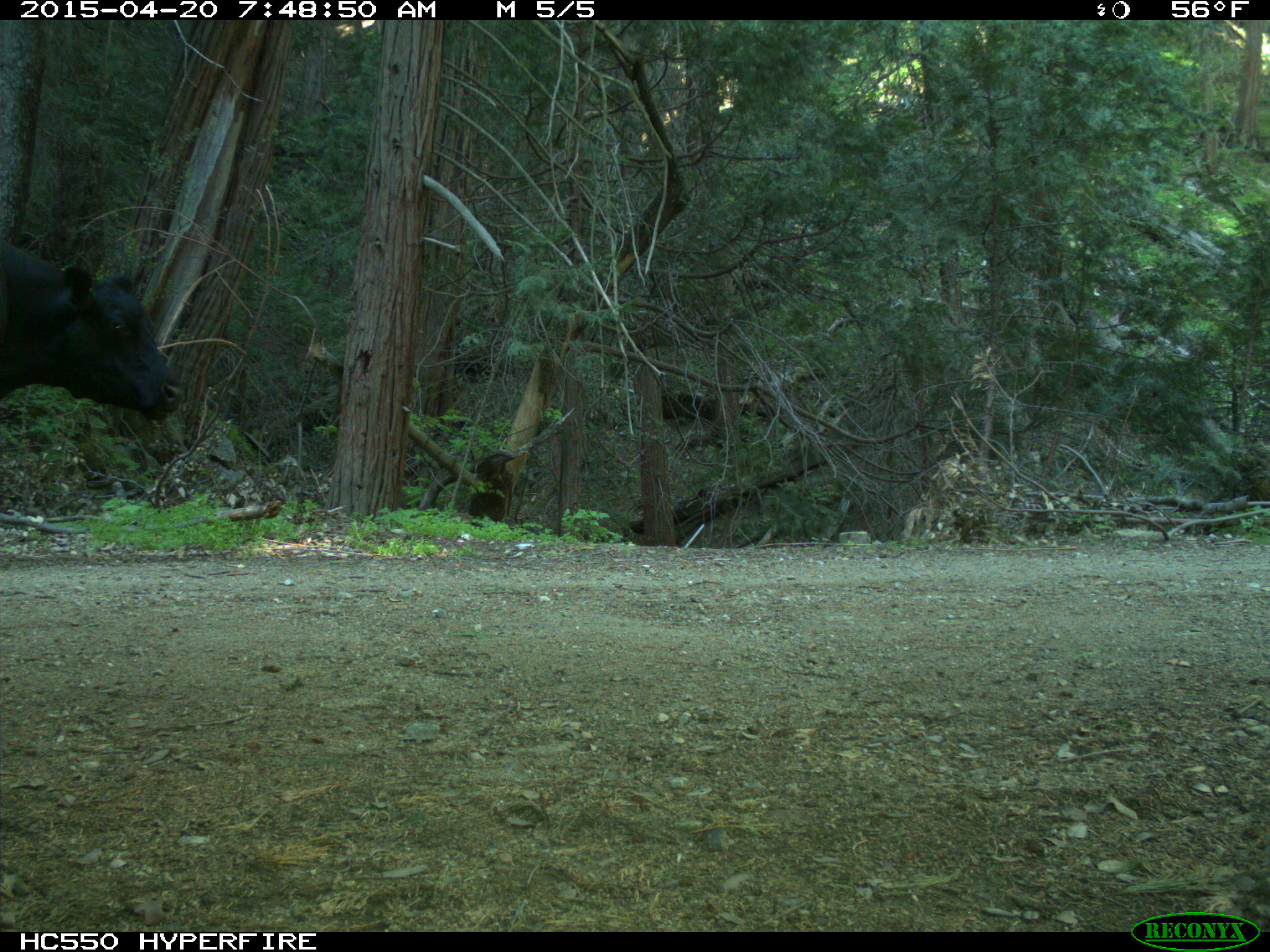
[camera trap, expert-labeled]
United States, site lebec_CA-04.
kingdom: Animalia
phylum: Chordata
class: Mammalia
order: Artiodactyla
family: Bovidae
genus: Bos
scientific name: Bos taurus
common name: domestic cow